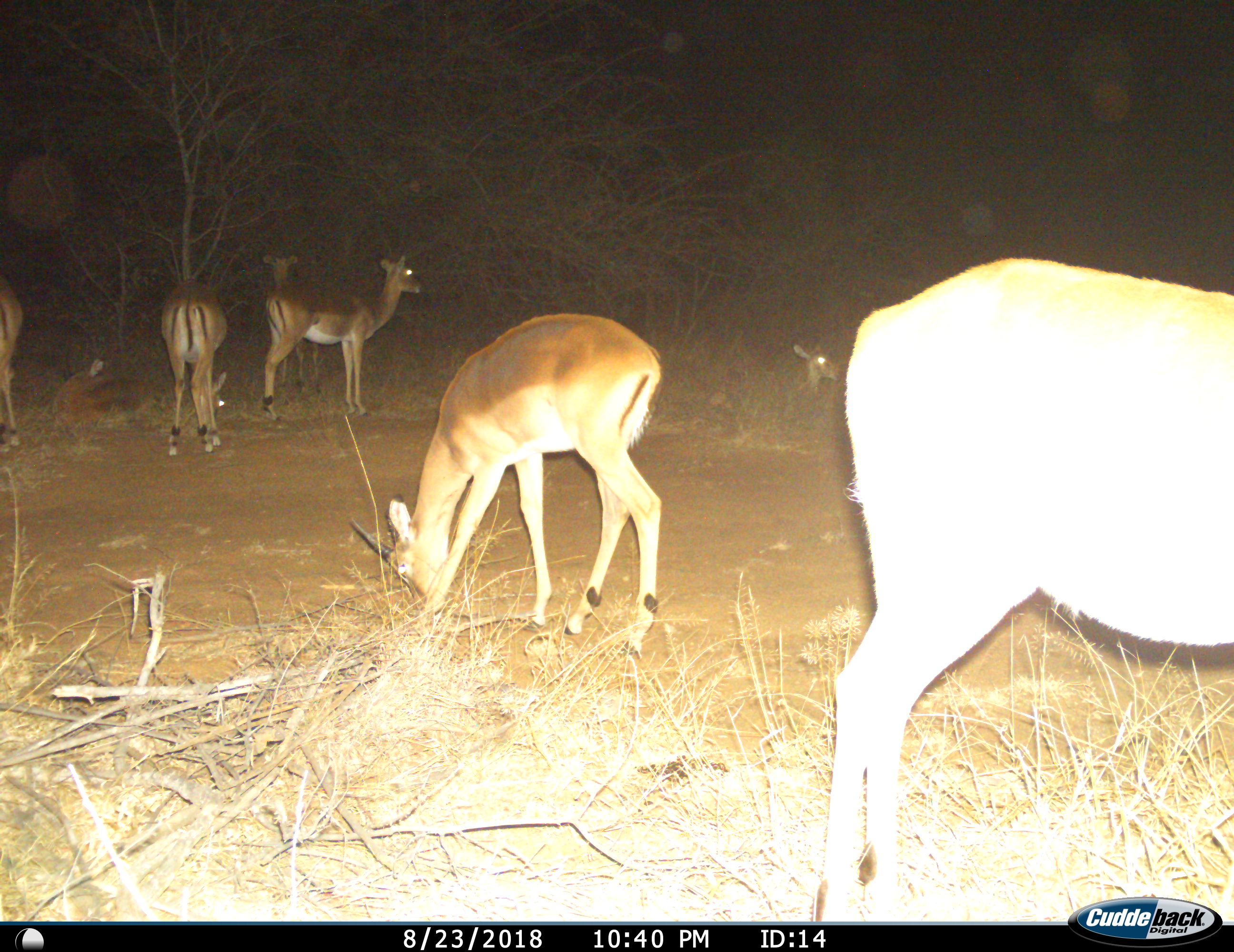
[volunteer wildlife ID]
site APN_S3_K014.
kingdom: Animalia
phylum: Chordata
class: Mammalia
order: Artiodactyla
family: Bovidae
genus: Aepyceros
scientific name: Aepyceros melampus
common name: impala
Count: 7.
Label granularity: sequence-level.